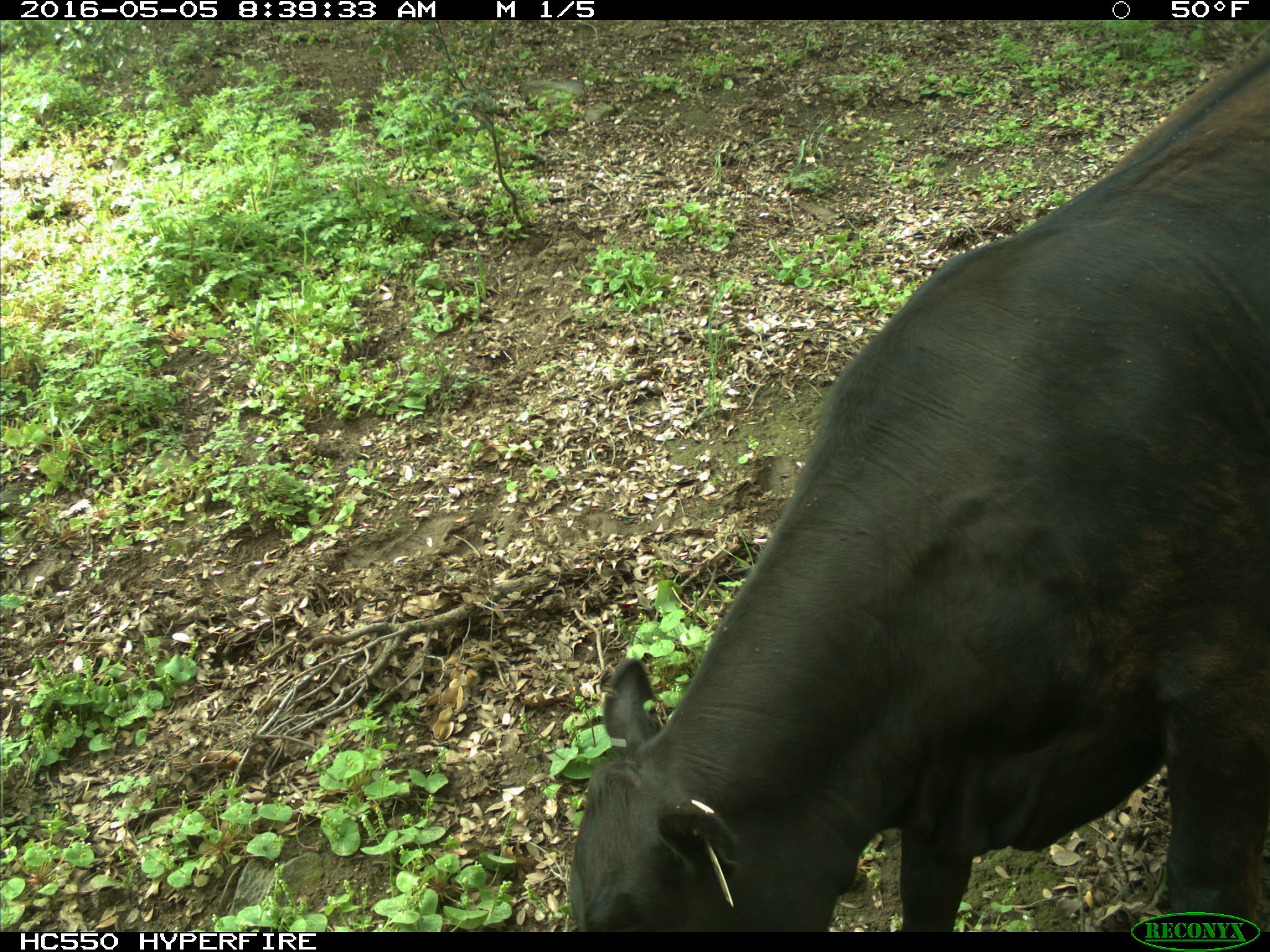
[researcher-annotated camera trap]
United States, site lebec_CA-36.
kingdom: Animalia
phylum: Chordata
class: Mammalia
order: Artiodactyla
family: Bovidae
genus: Bos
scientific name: Bos taurus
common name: domestic cow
Bos taurus (domestic cow).